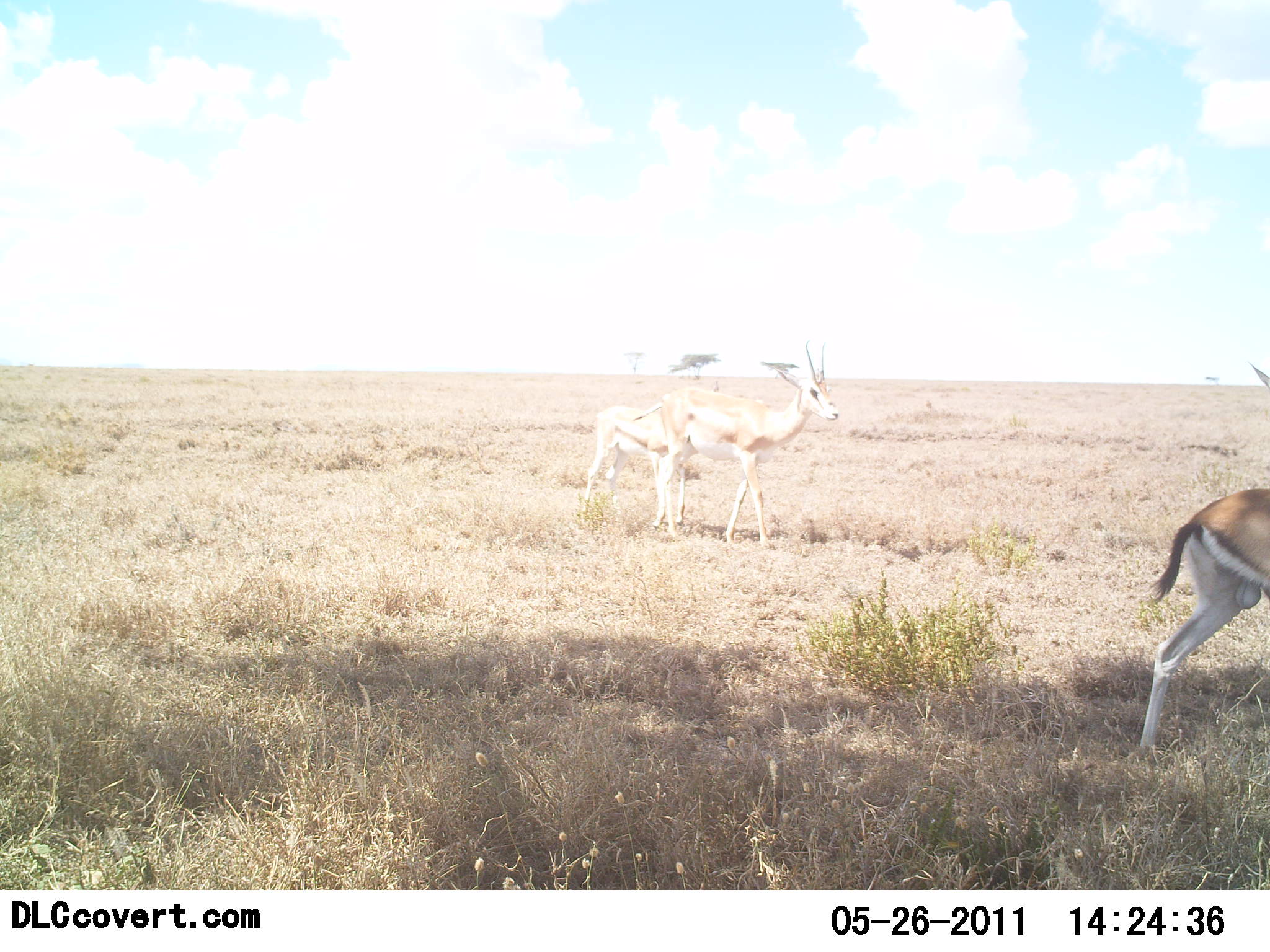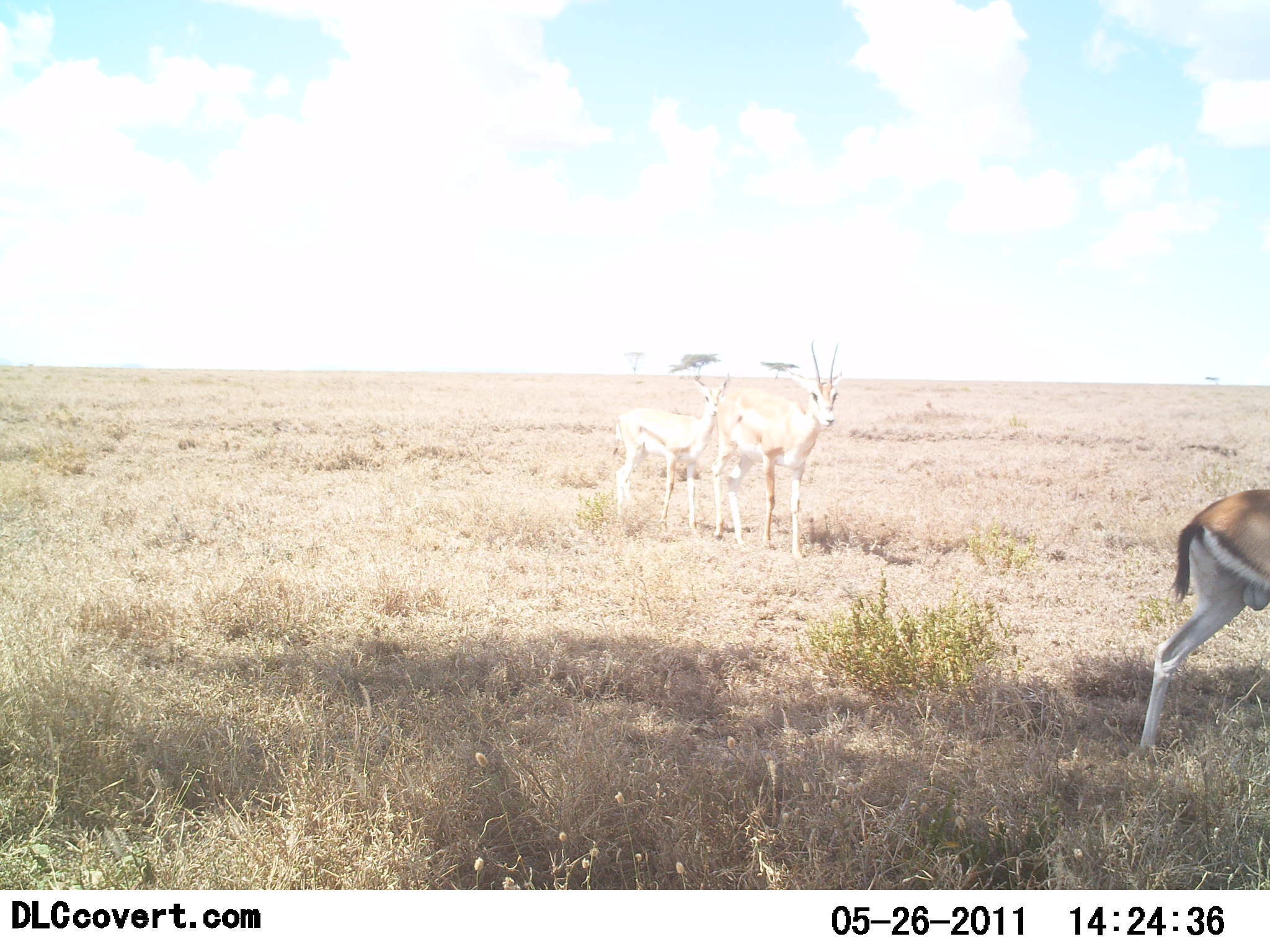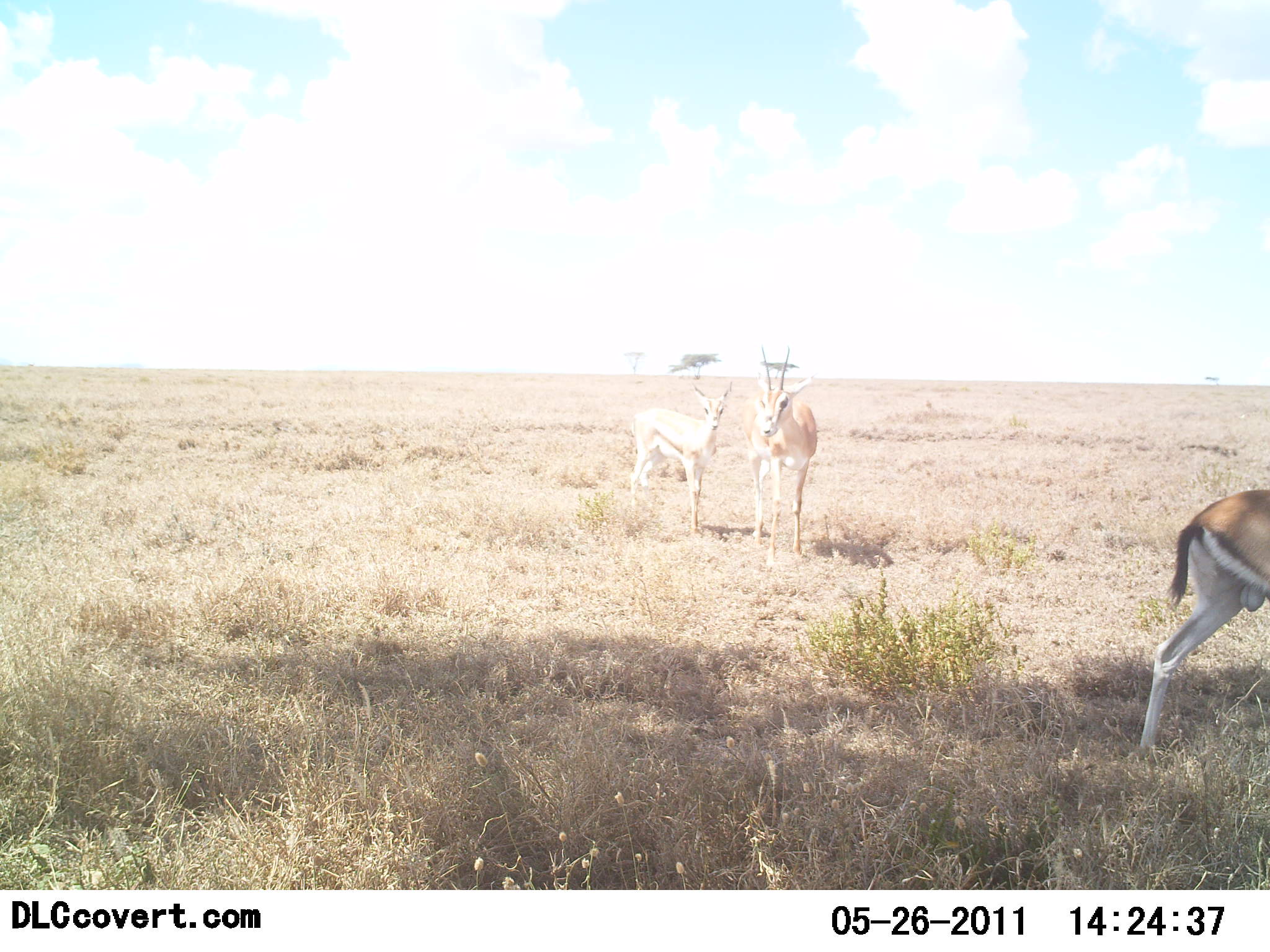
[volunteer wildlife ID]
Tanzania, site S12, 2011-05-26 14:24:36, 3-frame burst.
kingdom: Animalia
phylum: Chordata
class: Mammalia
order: Artiodactyla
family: Bovidae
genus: Nanger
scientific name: Nanger granti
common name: grant's gazelle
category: gazellegrants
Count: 3.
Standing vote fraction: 60%.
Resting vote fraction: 0%.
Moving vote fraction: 50%.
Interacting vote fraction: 0%.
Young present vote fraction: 20%.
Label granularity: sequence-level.